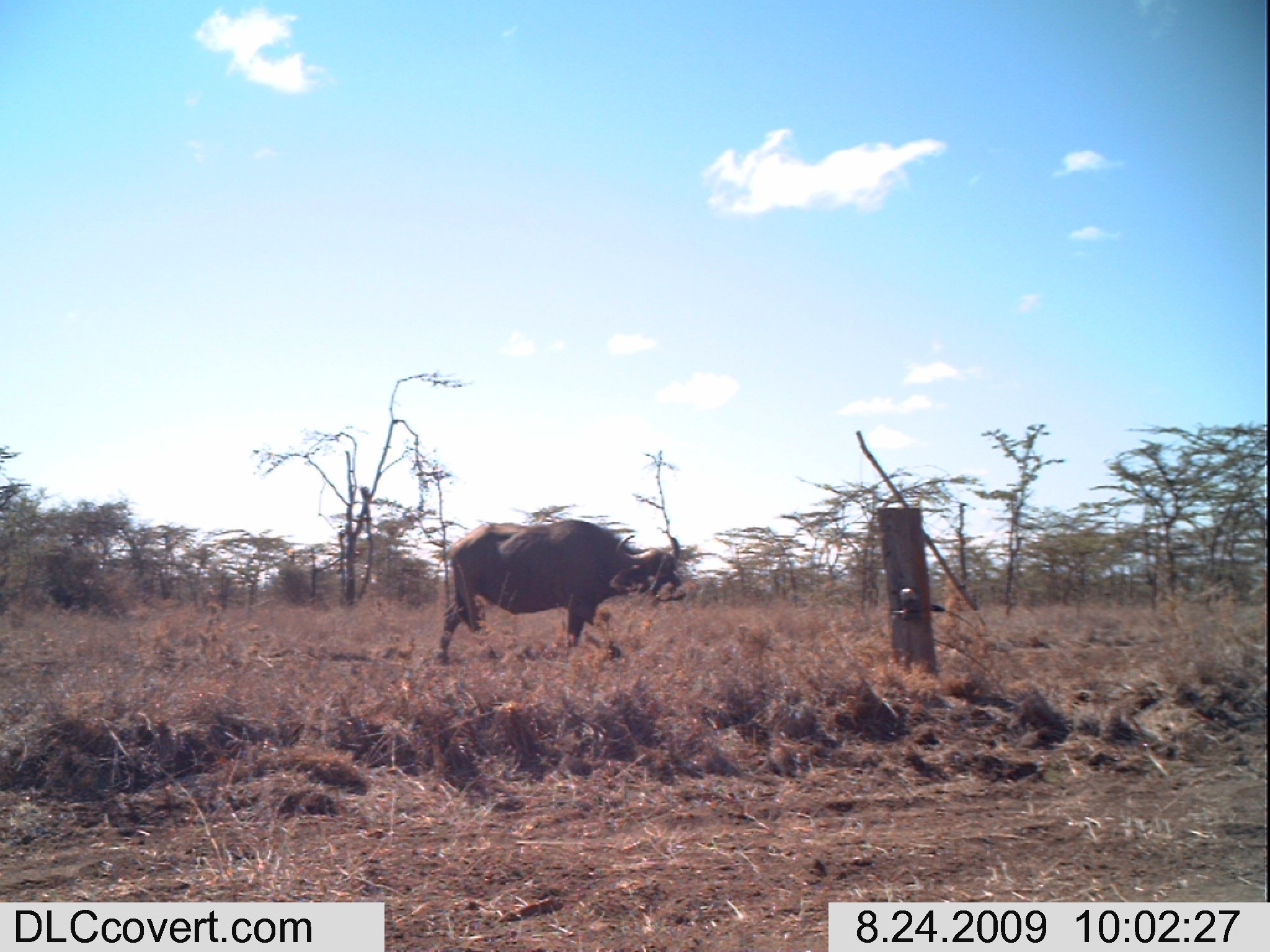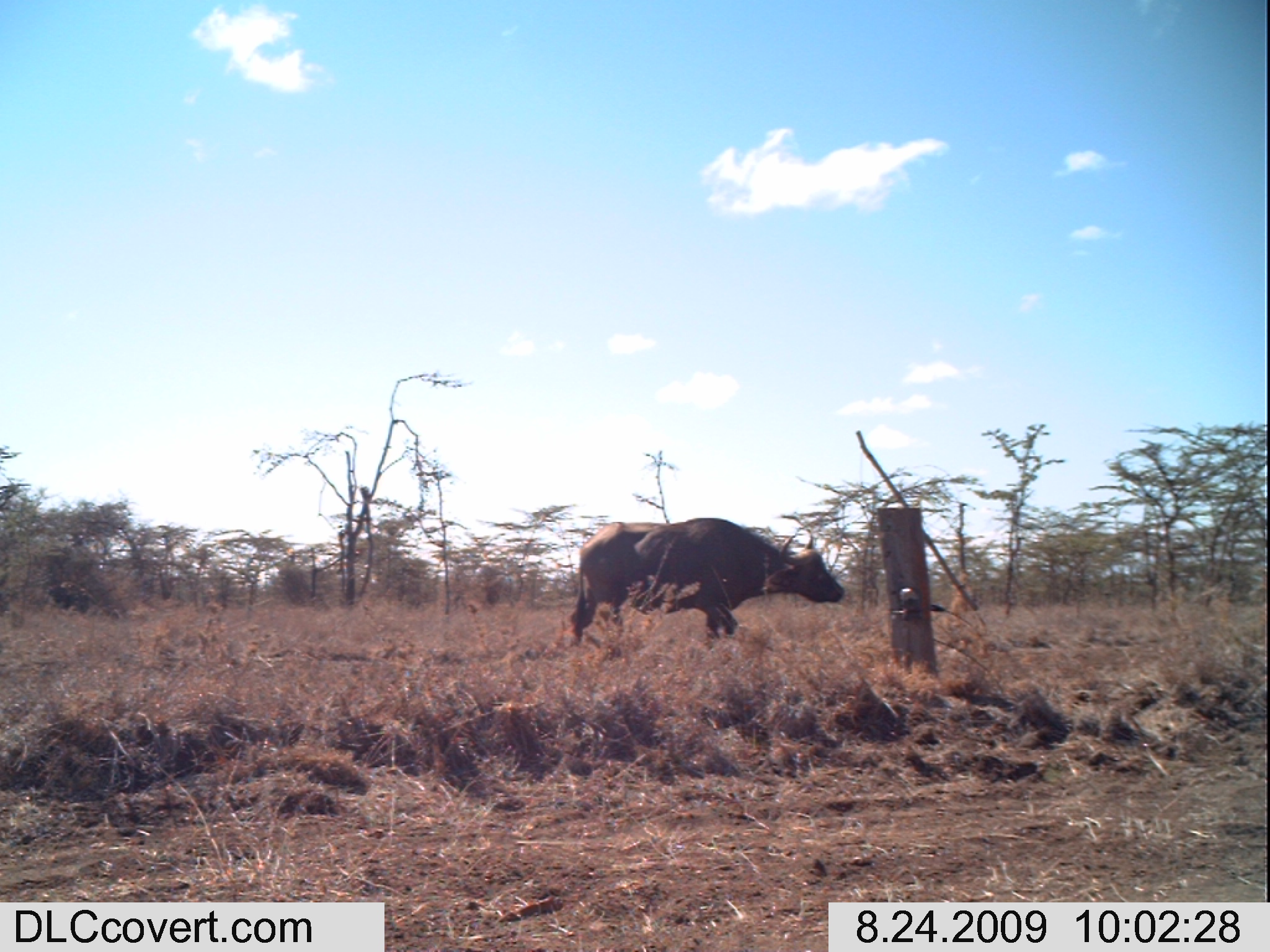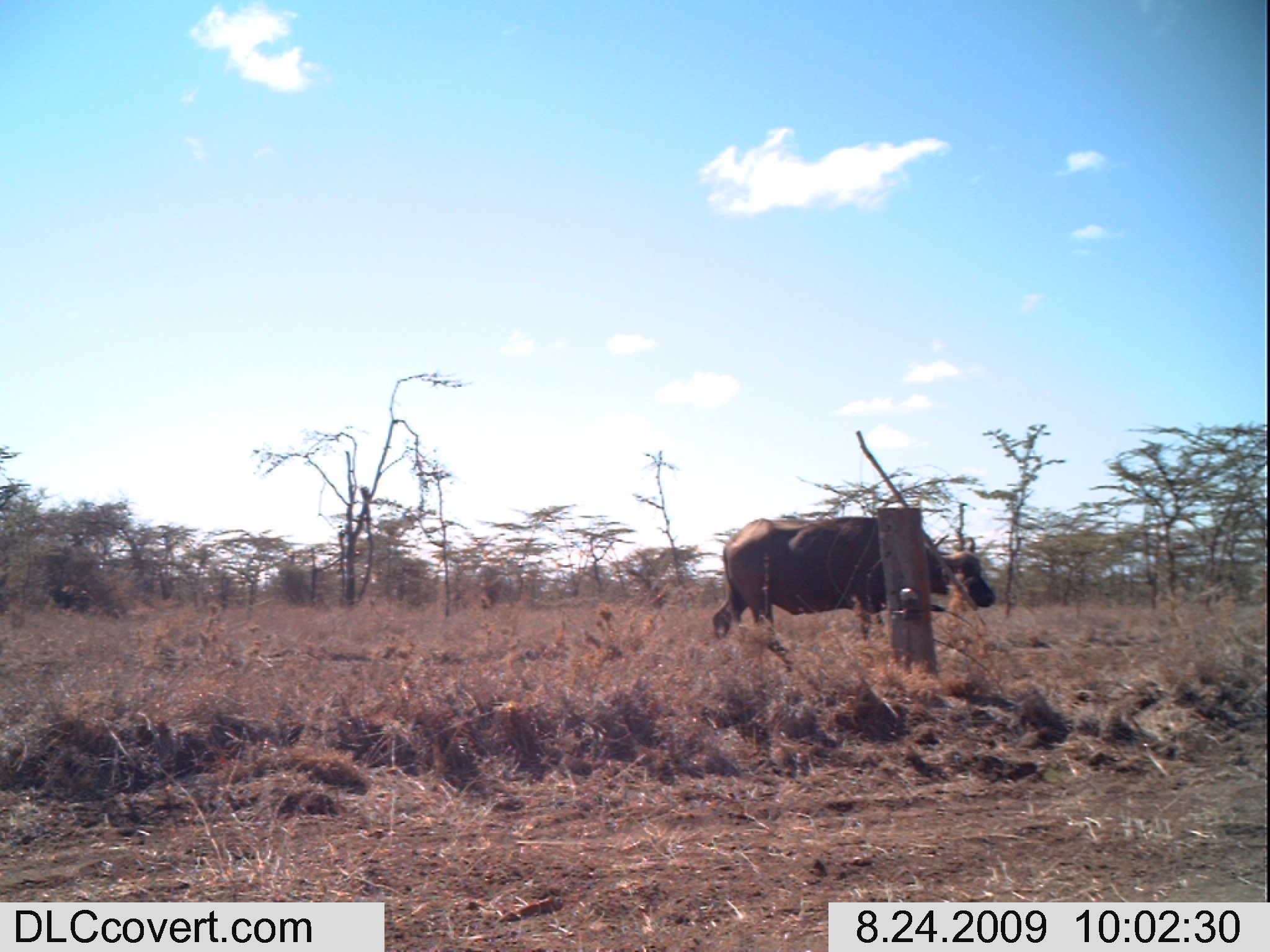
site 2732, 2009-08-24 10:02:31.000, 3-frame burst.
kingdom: Animalia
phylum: Chordata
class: Mammalia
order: Artiodactyla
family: Bovidae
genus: Syncerus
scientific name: Syncerus caffer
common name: african buffalo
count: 1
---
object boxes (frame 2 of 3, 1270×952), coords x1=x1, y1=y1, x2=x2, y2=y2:
syncerus caffer: x1=566, y1=517, x2=846, y2=650